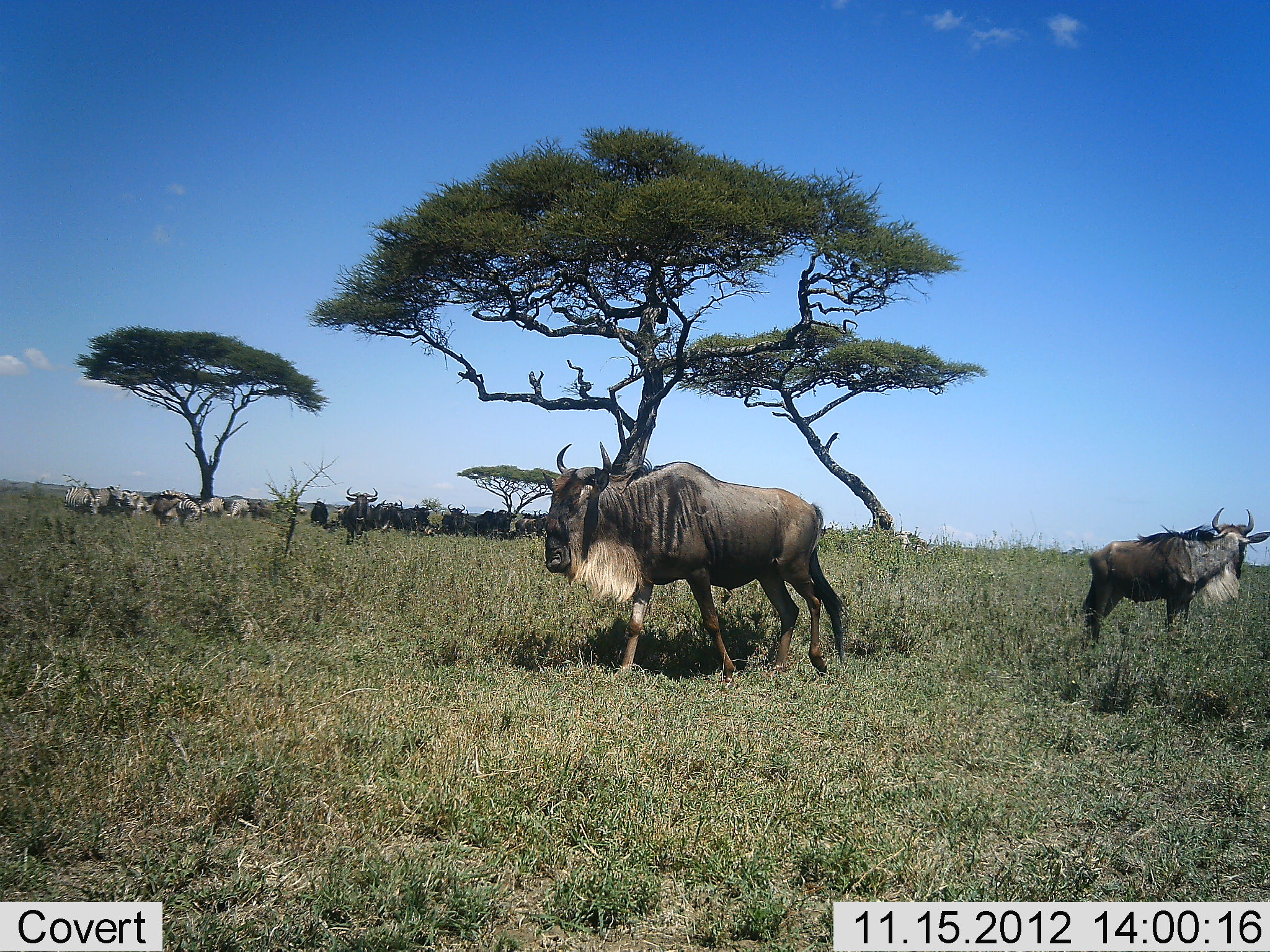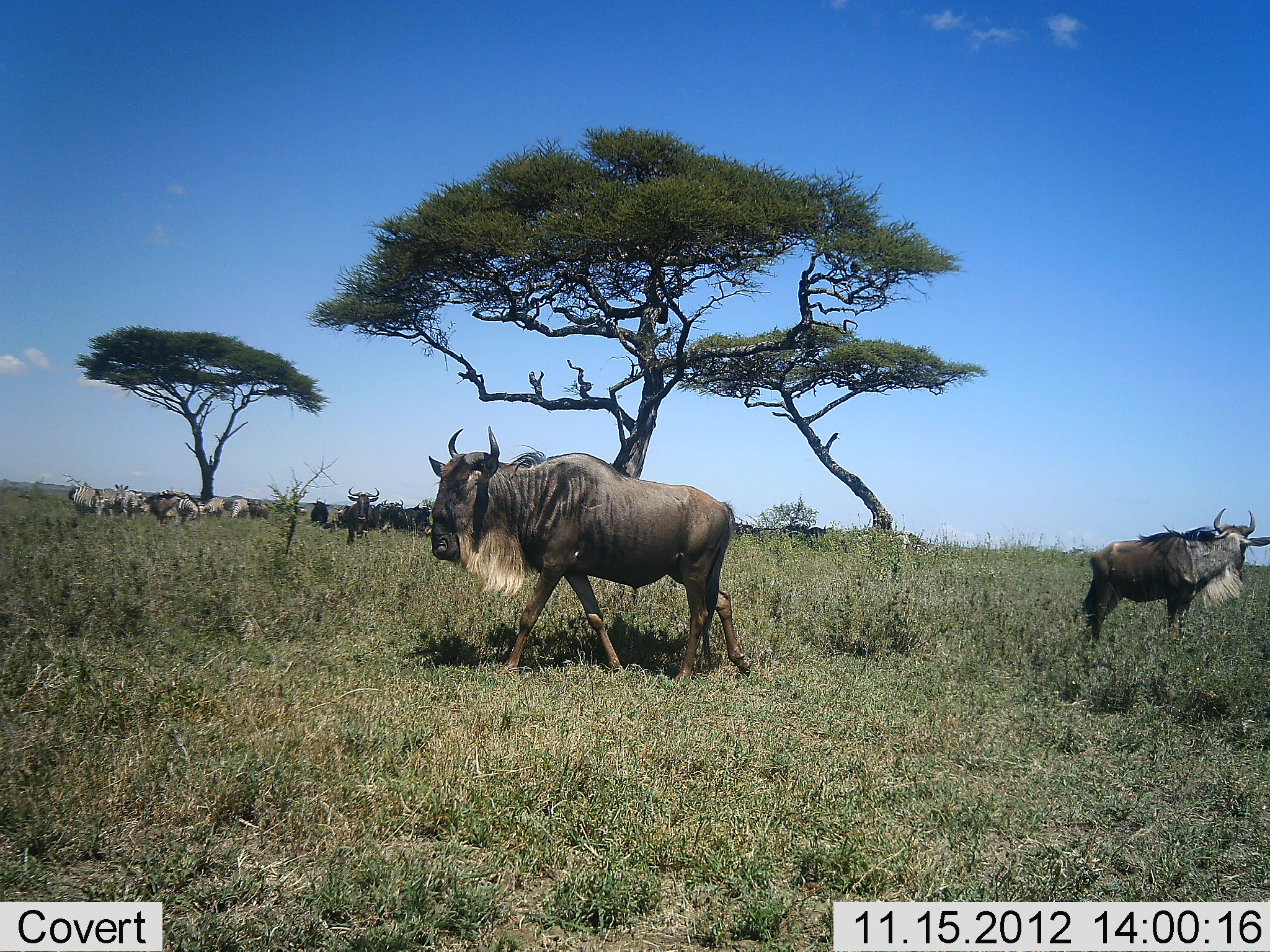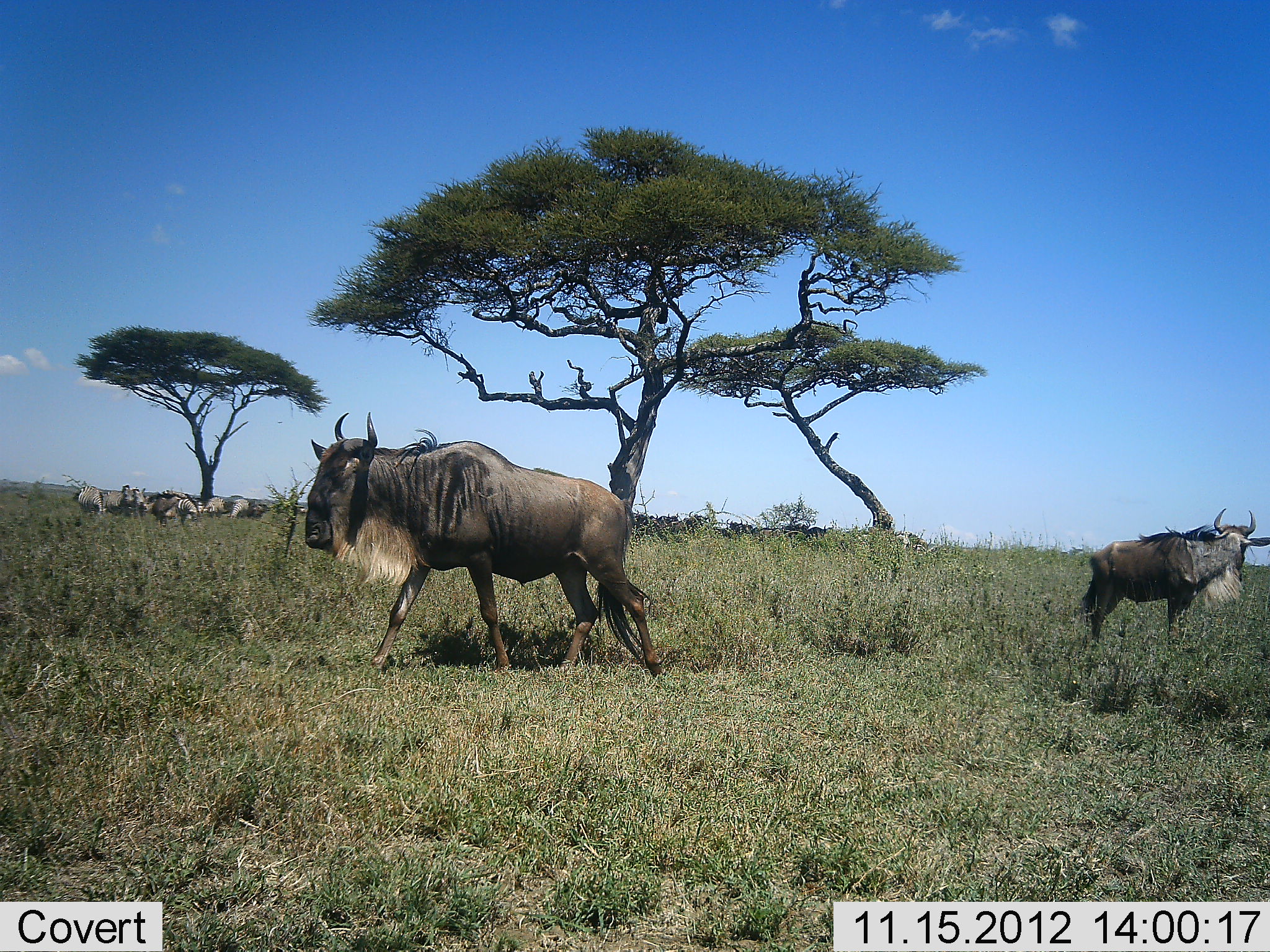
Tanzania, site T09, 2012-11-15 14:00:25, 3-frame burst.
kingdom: Animalia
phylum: Chordata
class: Mammalia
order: Artiodactyla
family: Bovidae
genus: Connochaetes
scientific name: Connochaetes taurinus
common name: blue wildebeest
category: wildebeest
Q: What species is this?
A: Wildebeest (blue wildebeest) (Connochaetes taurinus).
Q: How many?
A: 11-50.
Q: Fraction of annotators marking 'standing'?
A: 78%.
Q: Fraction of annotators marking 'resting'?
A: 22%.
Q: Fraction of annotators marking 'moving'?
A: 78%.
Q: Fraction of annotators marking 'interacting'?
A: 0%.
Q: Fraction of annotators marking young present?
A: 0%.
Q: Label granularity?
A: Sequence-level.